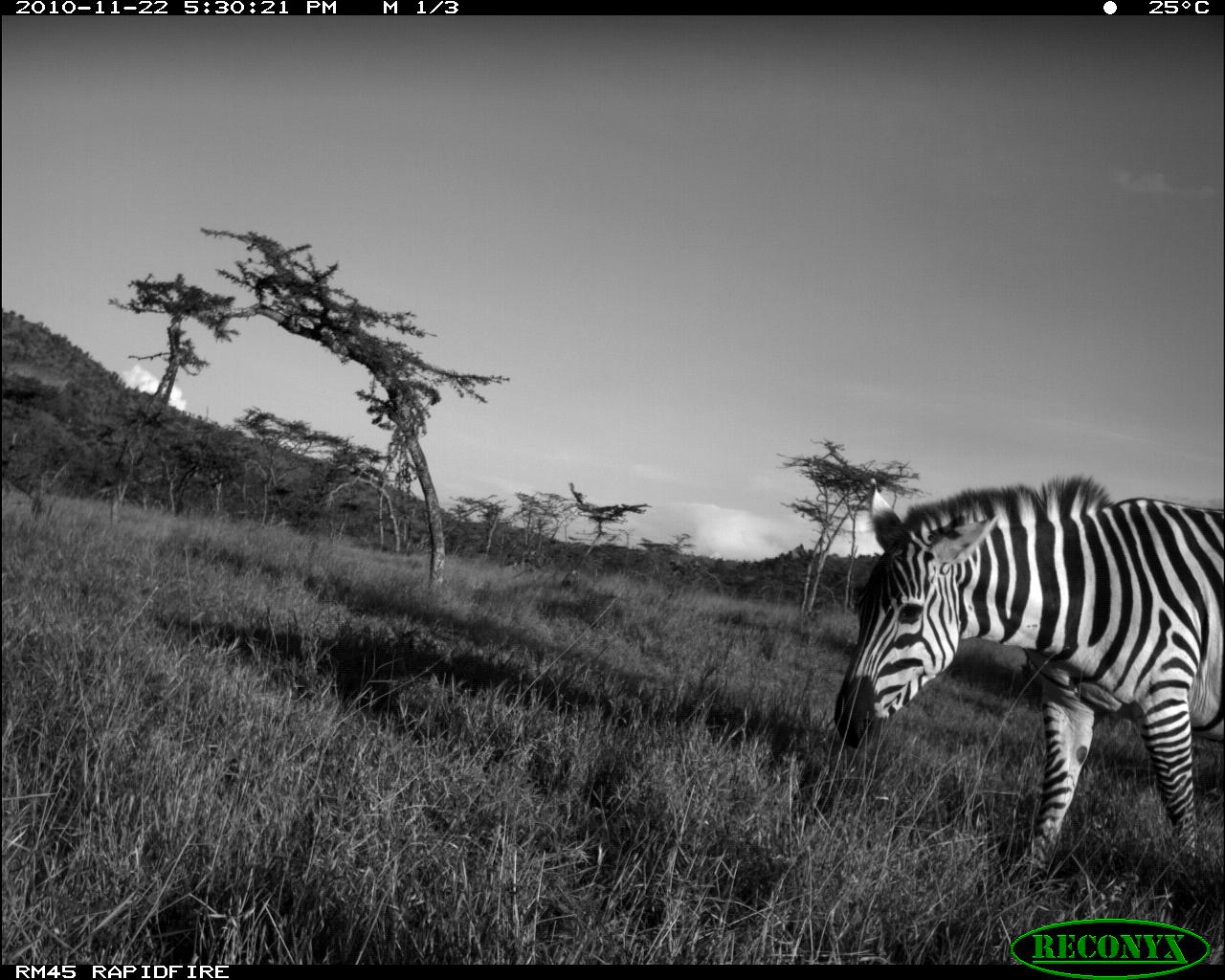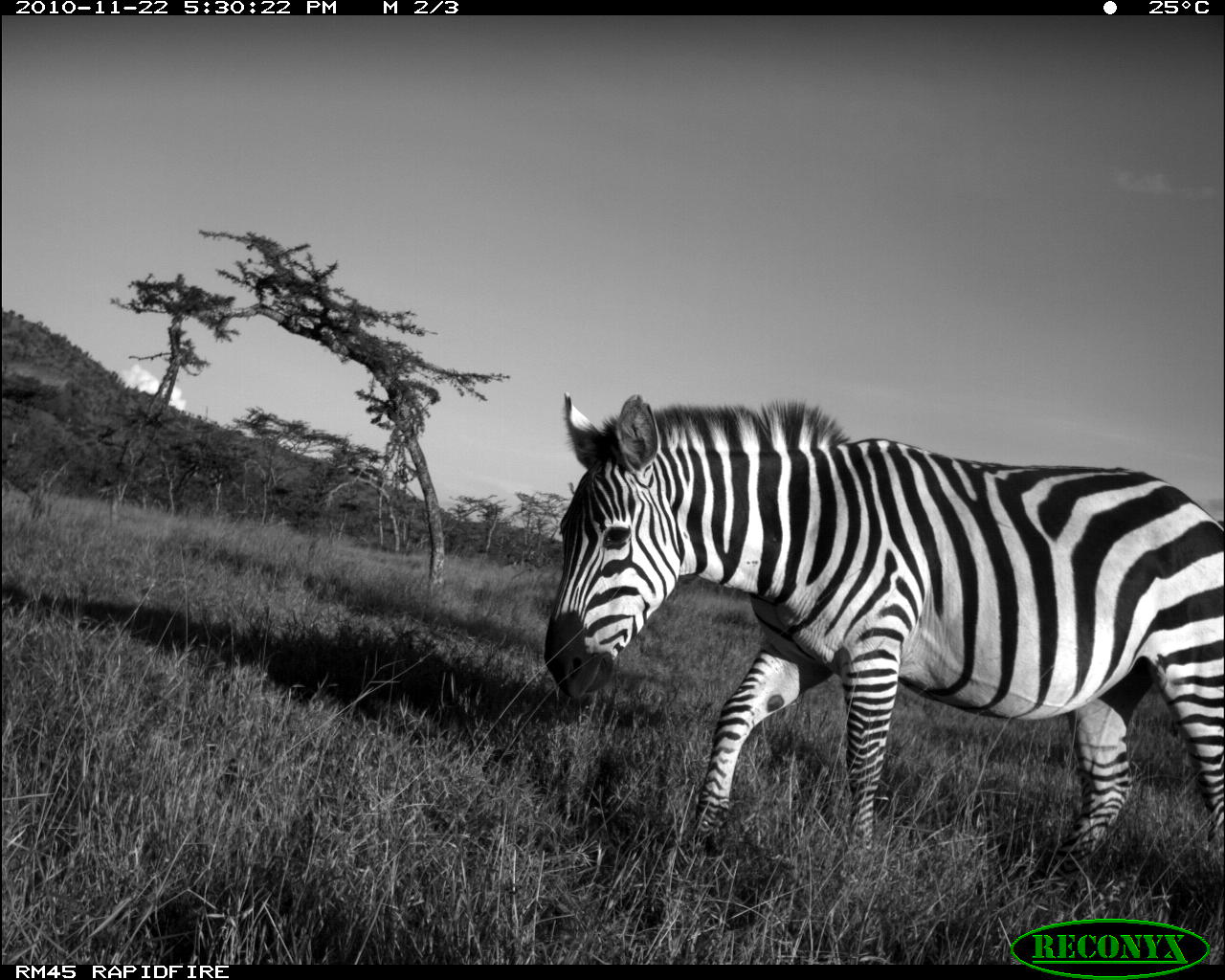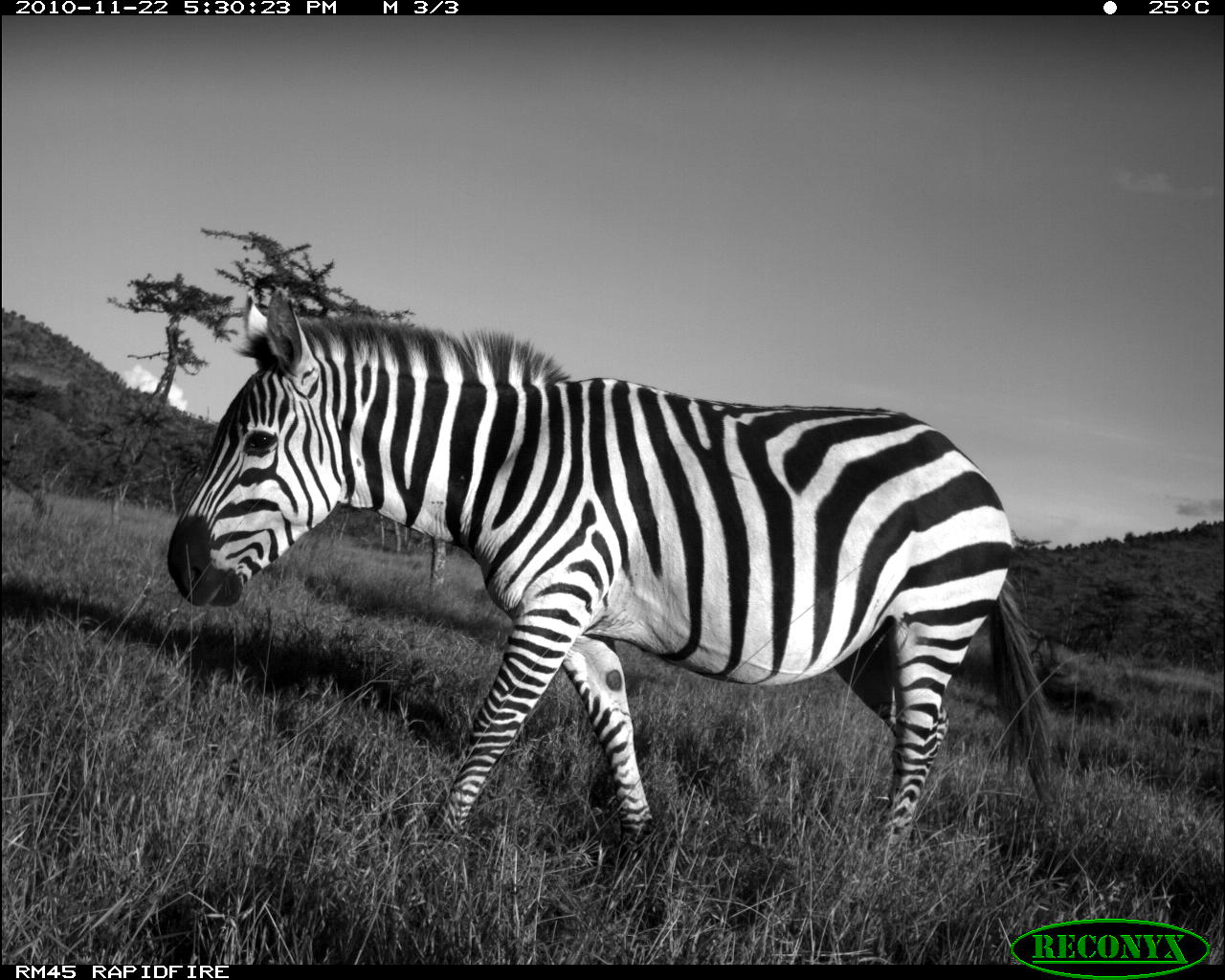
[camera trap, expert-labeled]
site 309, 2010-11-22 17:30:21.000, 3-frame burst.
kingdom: Animalia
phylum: Chordata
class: Mammalia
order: Perissodactyla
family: Equidae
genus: Equus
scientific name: Equus quagga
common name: plains zebra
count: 1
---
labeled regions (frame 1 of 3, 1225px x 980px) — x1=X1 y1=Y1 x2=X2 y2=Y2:
equus quagga: x1=831 y1=468 x2=1220 y2=881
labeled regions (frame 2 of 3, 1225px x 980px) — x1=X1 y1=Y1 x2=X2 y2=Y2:
equus quagga: x1=540 y1=387 x2=1222 y2=880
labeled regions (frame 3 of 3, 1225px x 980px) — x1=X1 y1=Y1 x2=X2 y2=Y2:
equus quagga: x1=164 y1=282 x2=1057 y2=855